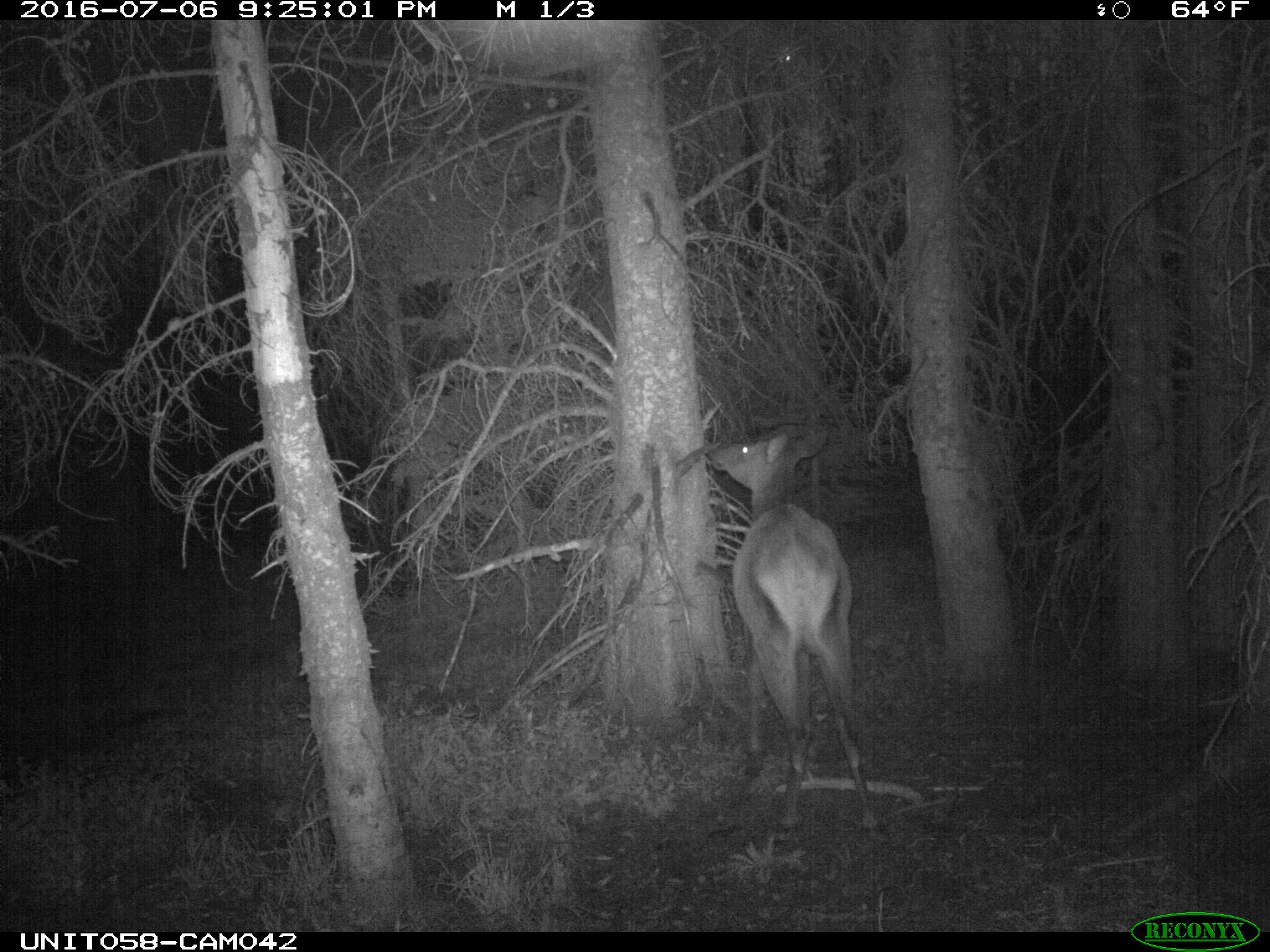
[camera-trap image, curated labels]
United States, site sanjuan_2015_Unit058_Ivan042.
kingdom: Animalia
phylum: Chordata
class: Mammalia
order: Artiodactyla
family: Cervidae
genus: Cervus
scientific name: Cervus elaphus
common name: red deer